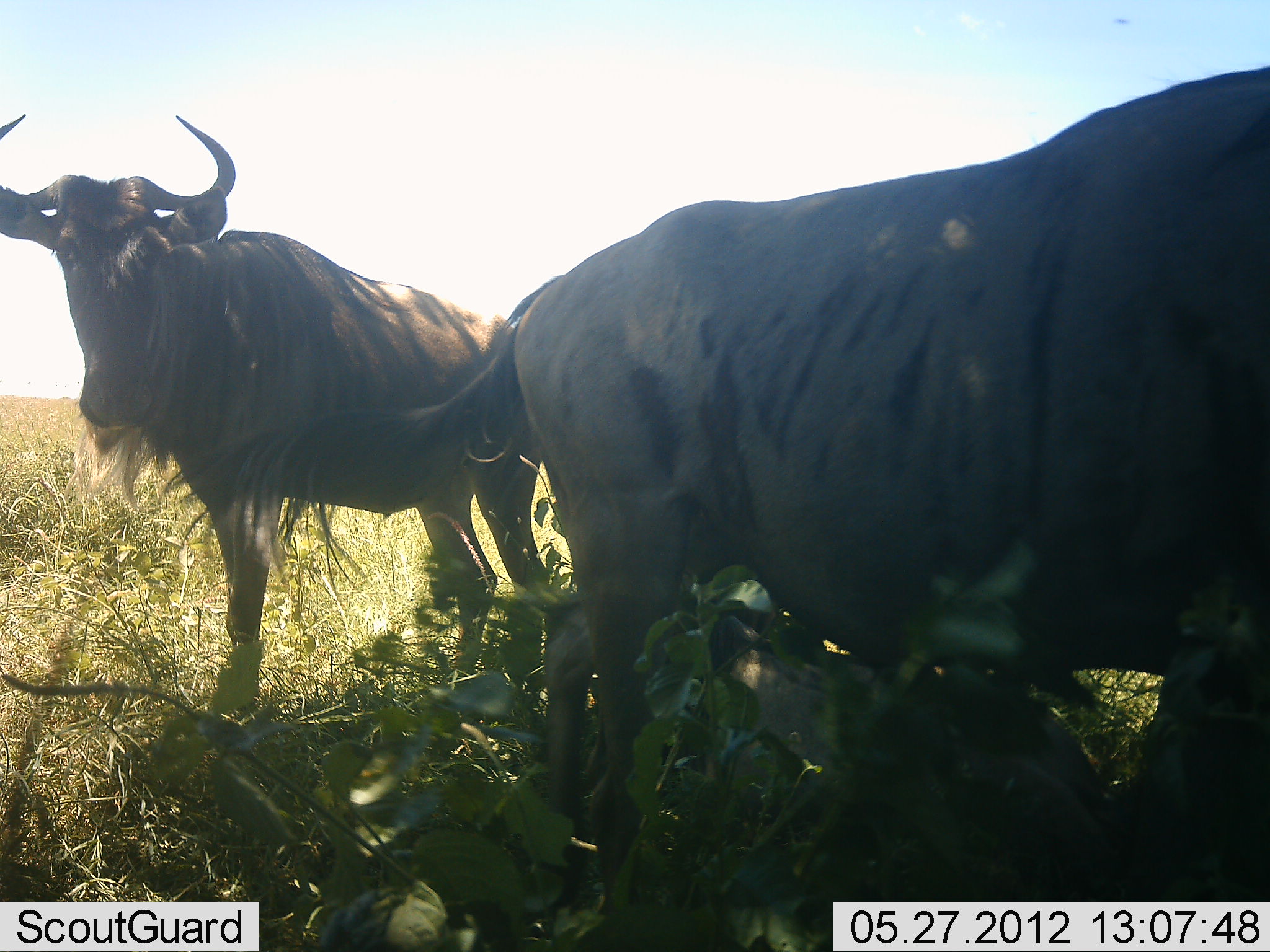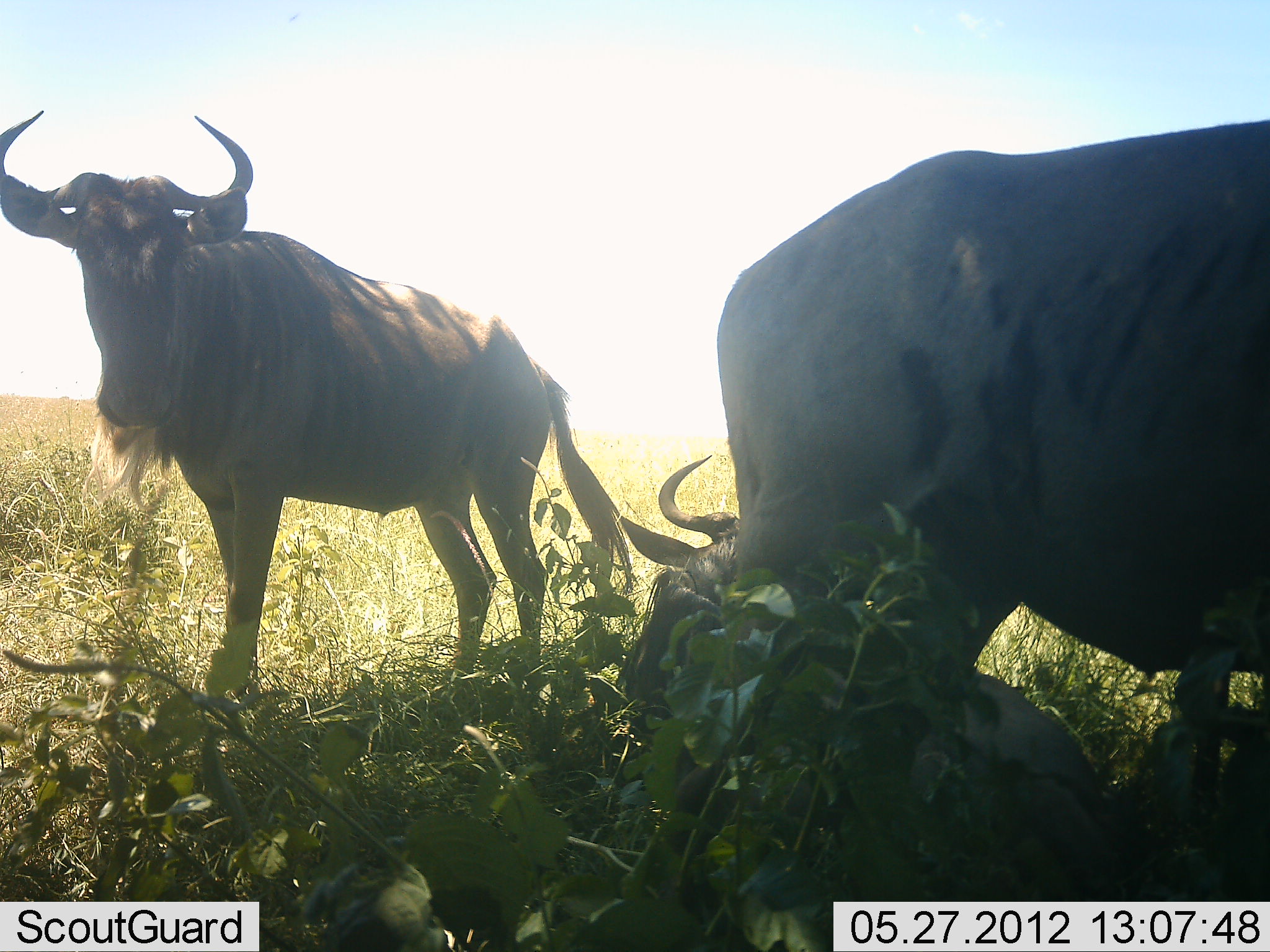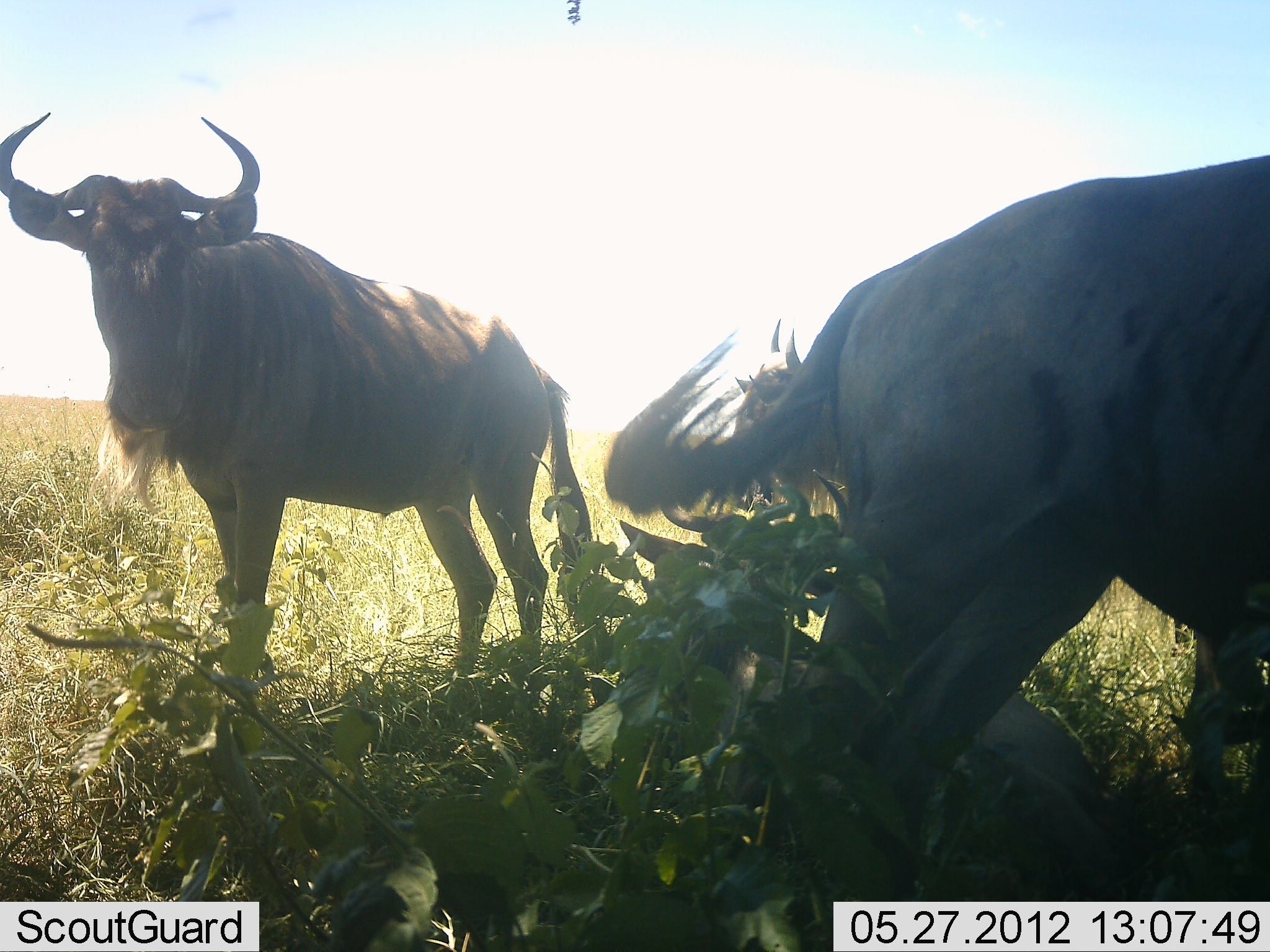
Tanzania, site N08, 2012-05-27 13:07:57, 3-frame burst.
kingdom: Animalia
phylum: Chordata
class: Mammalia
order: Artiodactyla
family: Bovidae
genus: Connochaetes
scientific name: Connochaetes taurinus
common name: blue wildebeest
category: wildebeest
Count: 3.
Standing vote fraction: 77%.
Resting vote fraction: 81%.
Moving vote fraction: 26%.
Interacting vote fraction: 0%.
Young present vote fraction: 3%.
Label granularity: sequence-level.